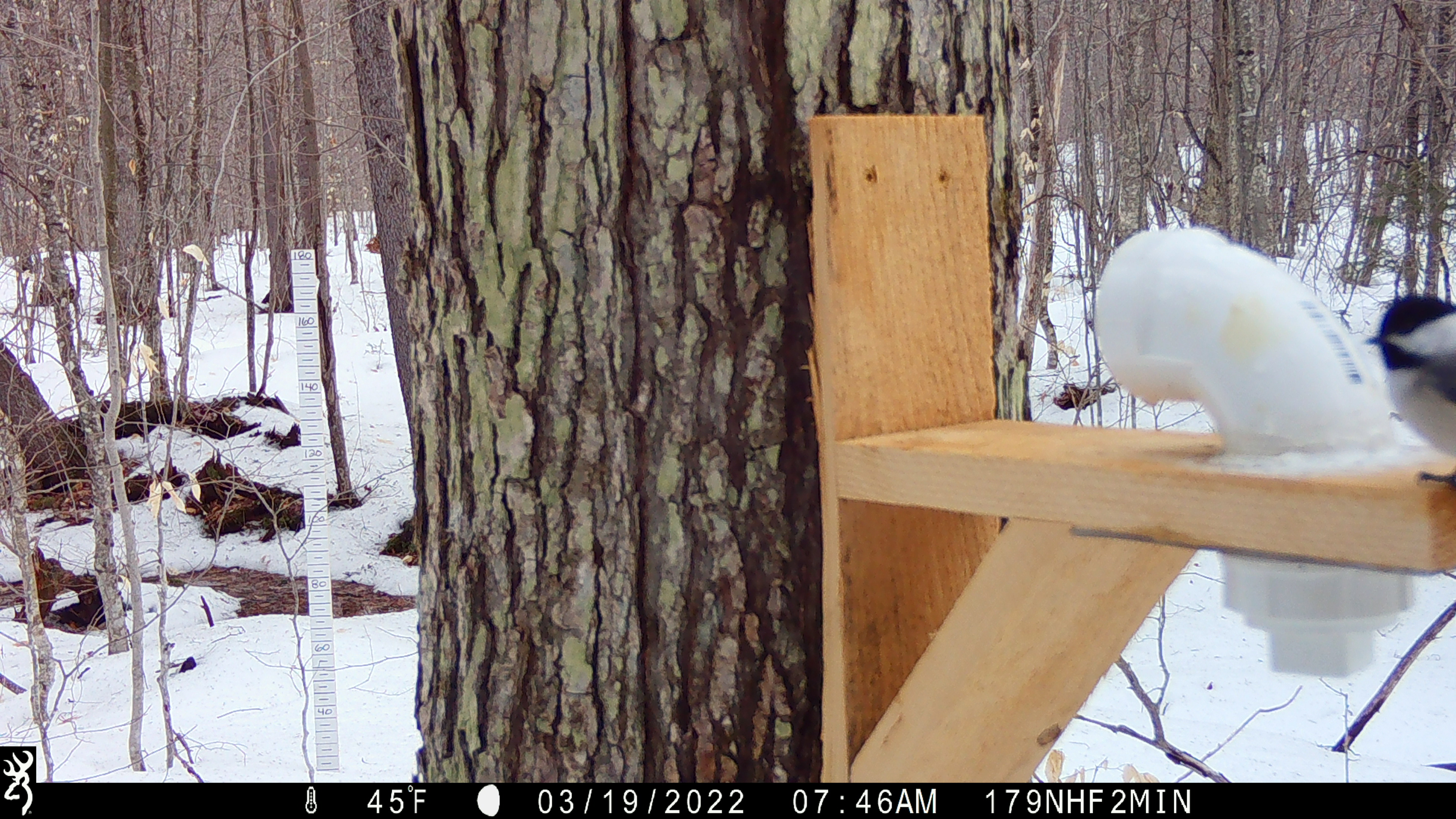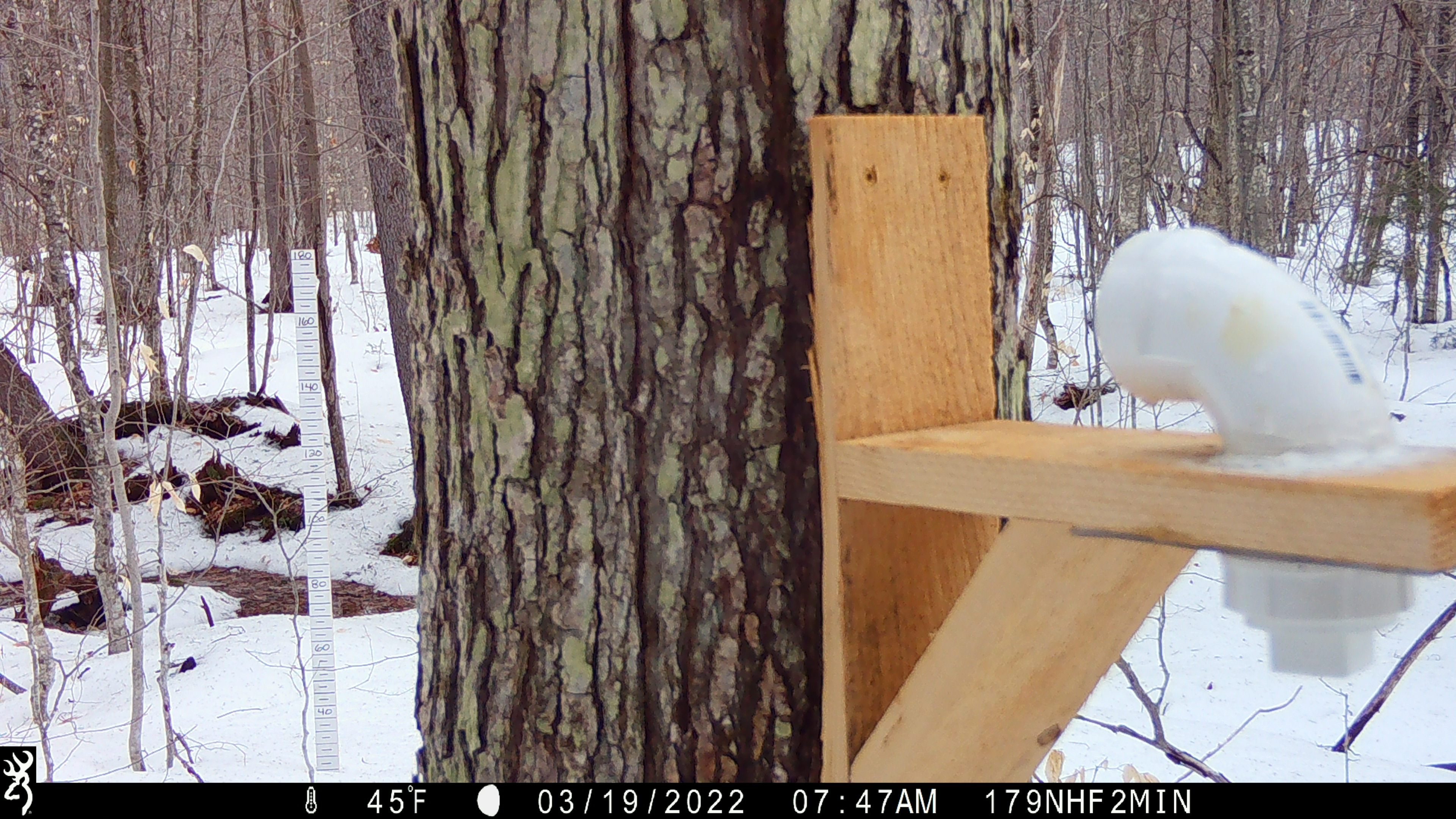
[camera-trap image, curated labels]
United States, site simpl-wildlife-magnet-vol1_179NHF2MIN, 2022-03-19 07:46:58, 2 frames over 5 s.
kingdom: Animalia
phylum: Chordata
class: Aves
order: Passeriformes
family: Sittidae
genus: Sitta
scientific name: Sitta canadensis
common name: red-breasted nuthatch